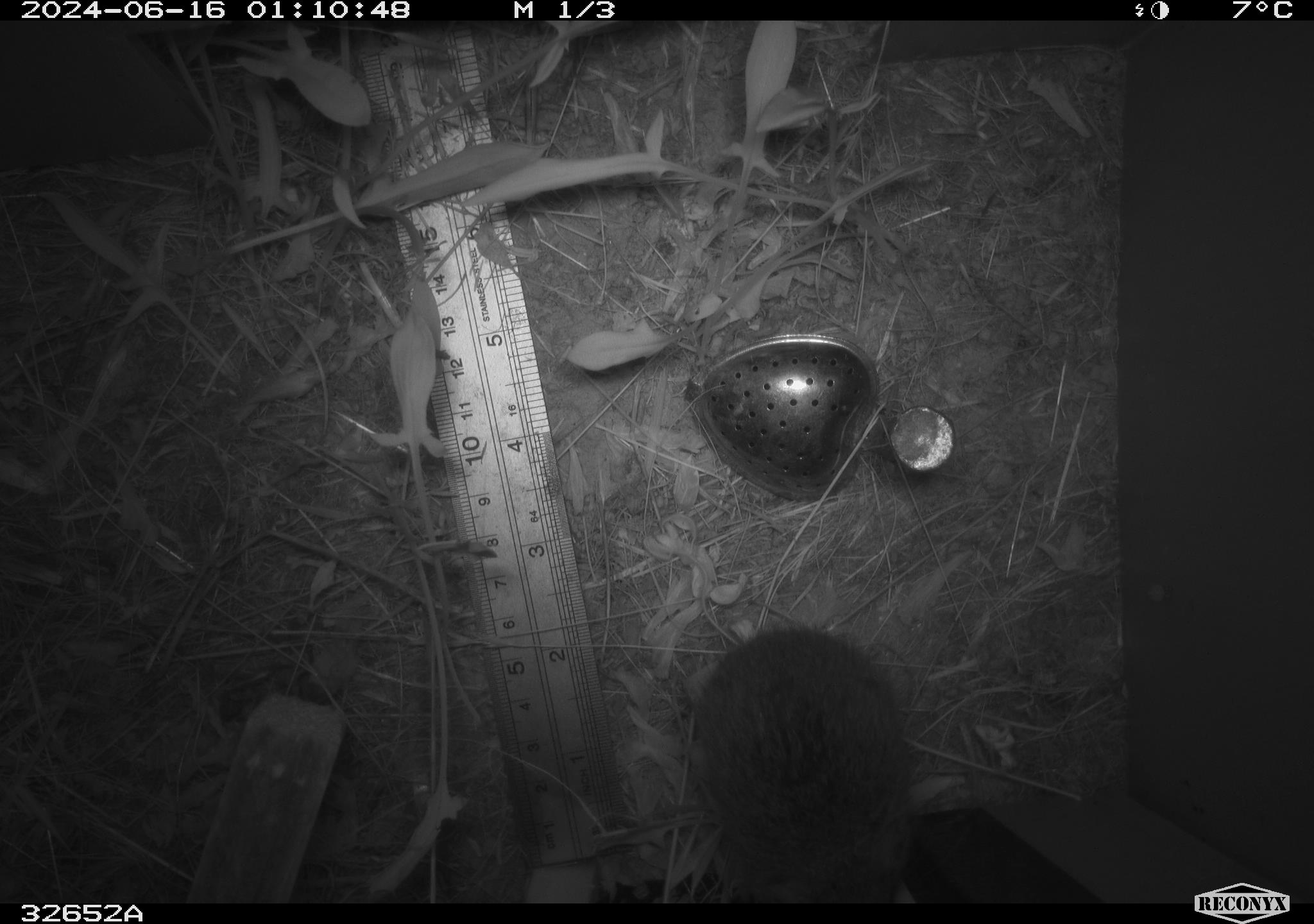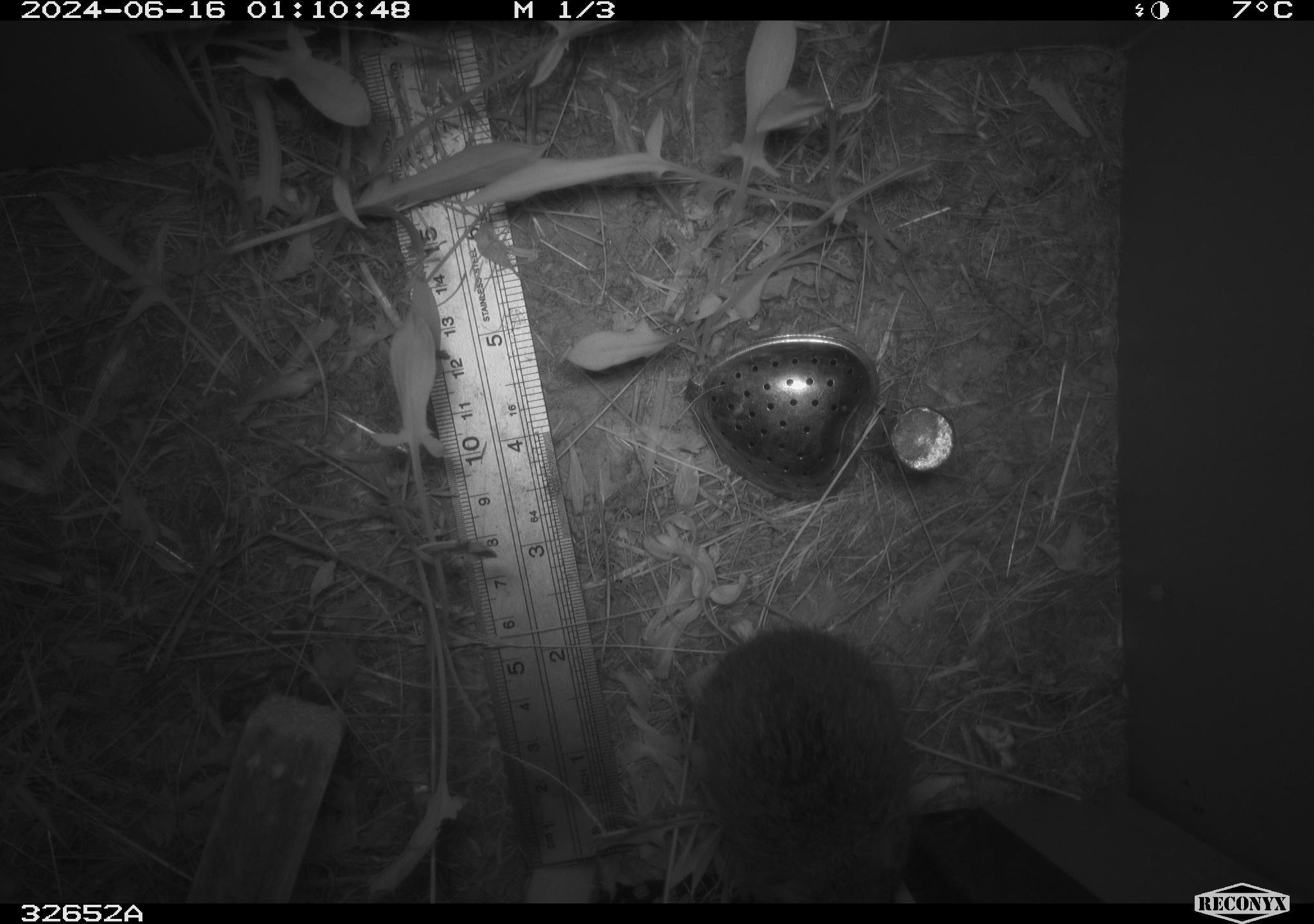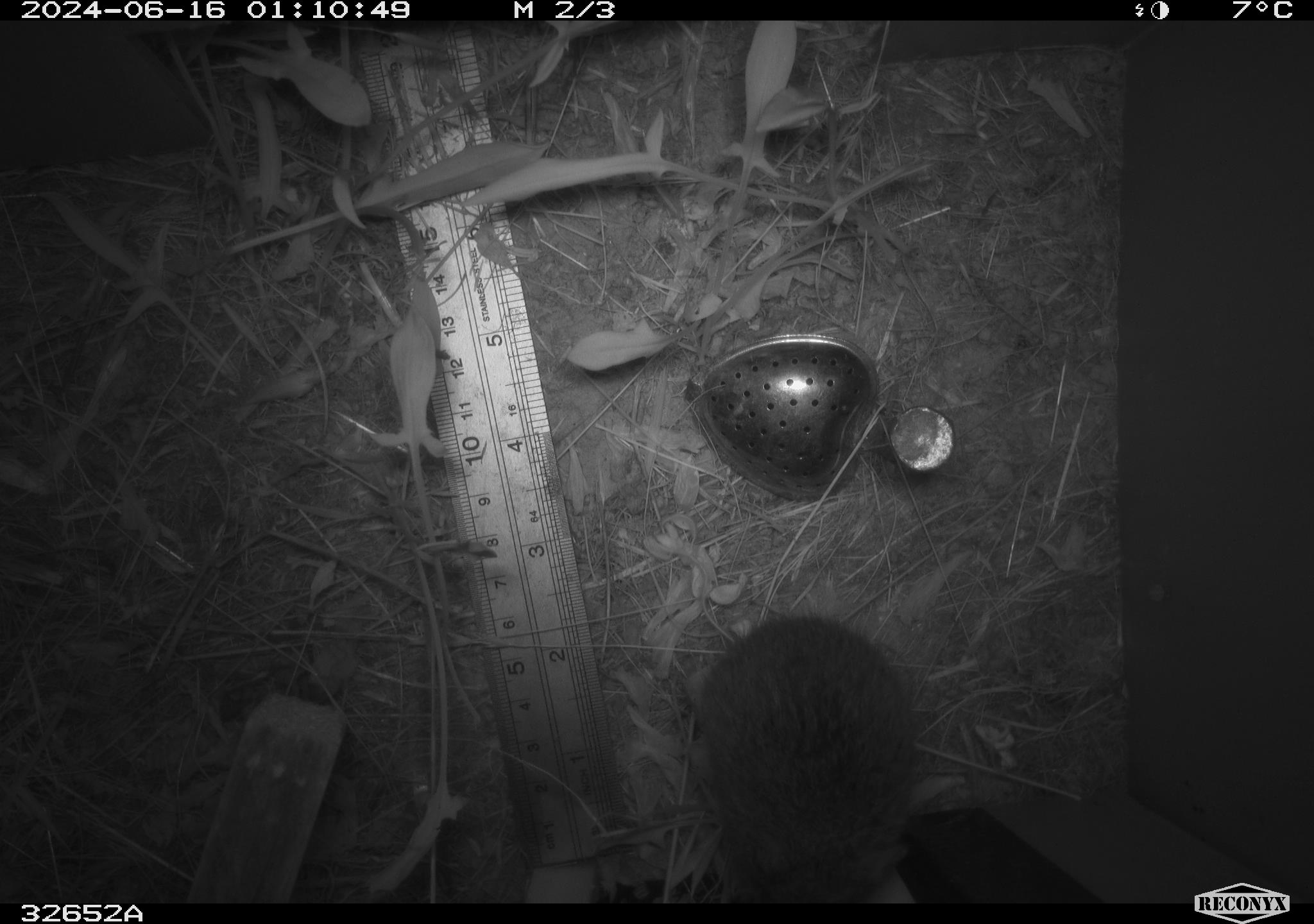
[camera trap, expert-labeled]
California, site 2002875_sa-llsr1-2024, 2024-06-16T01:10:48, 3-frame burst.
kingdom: Animalia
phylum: Chordata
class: Mammalia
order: Rodentia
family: Cricetidae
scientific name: Arvicolinae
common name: voles, lemmings, and muskrats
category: arvicolinae subfamily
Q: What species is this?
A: Arvicolinae subfamily (voles, lemmings, and muskrats) (Arvicolinae).